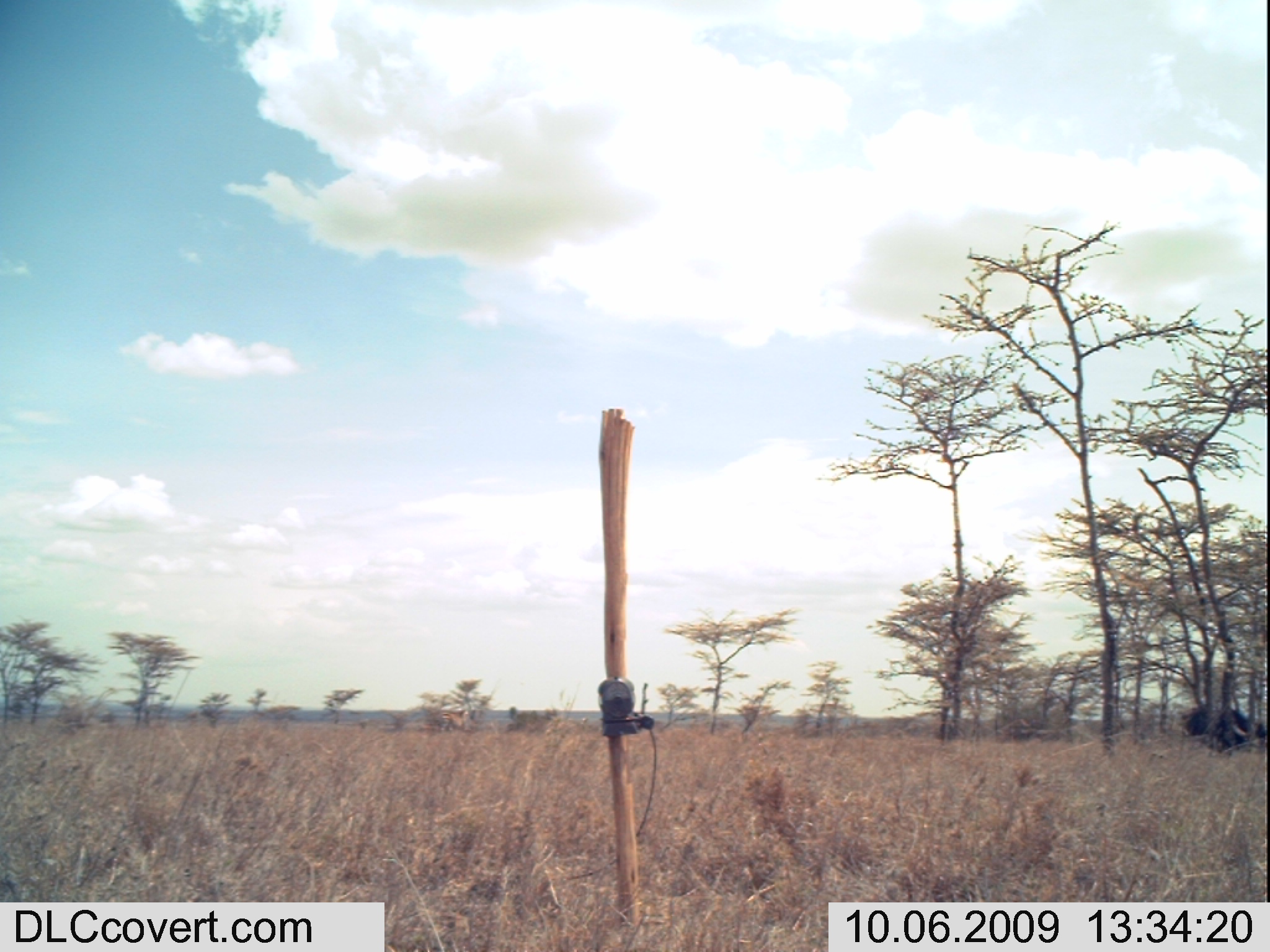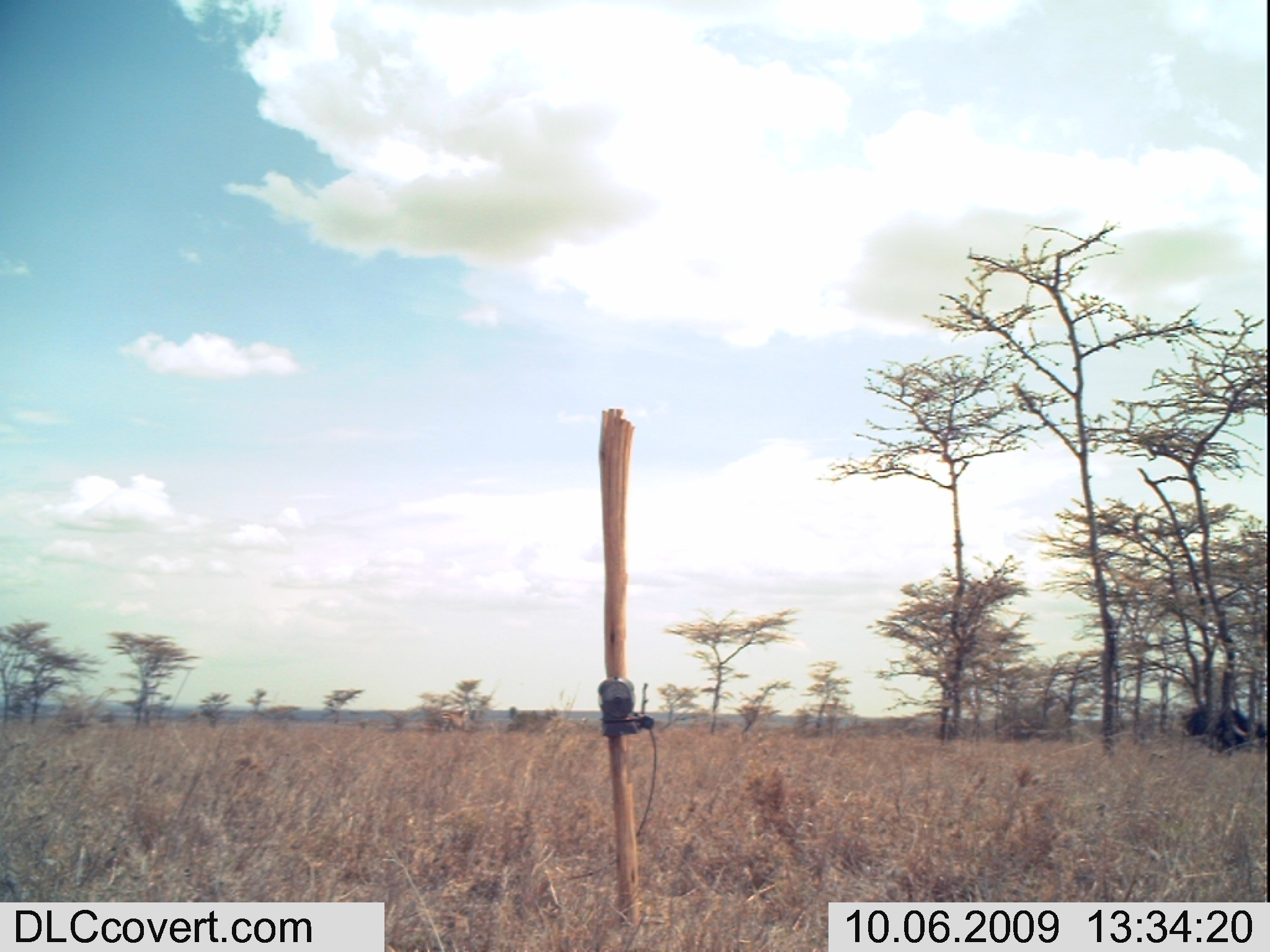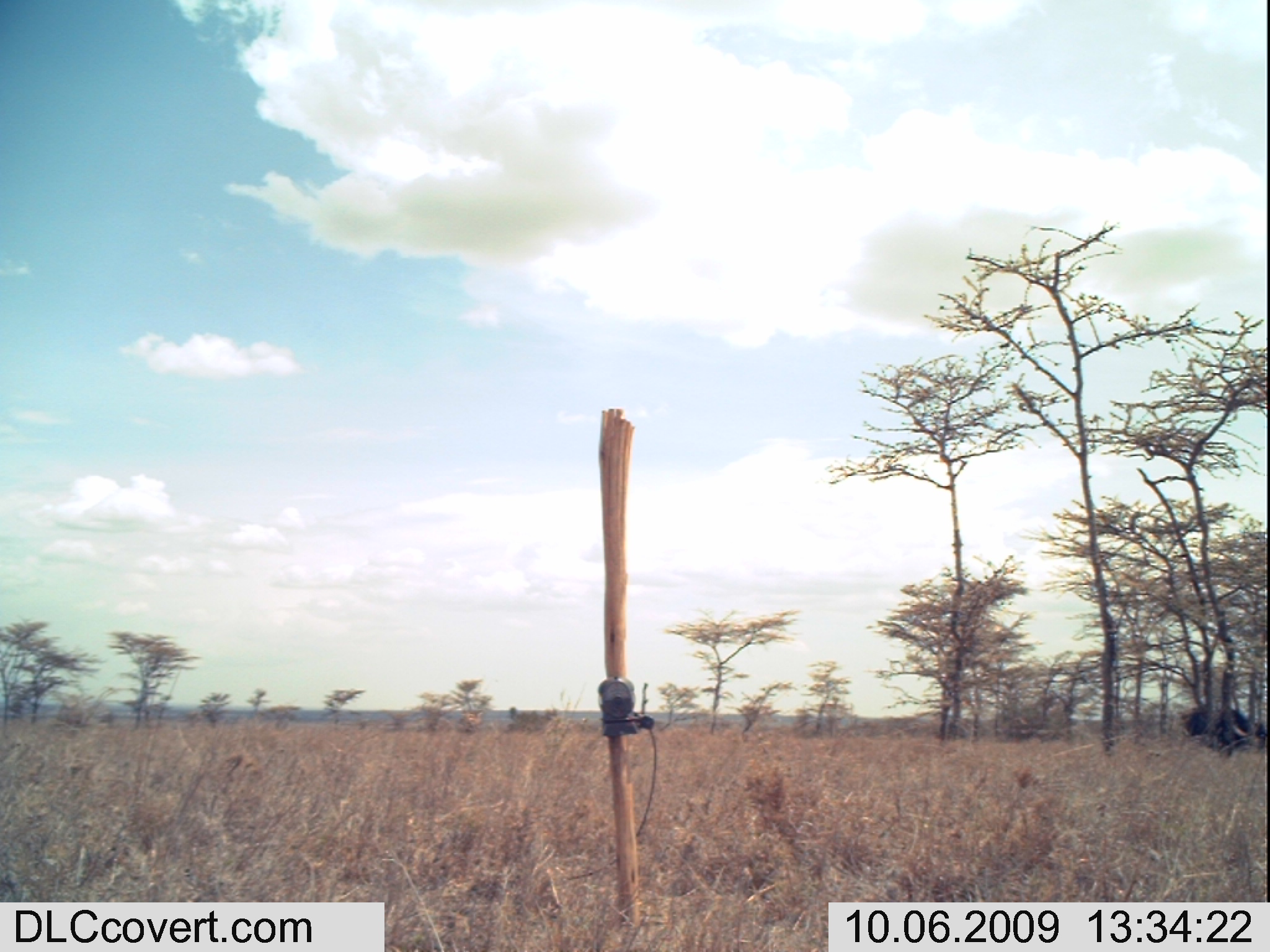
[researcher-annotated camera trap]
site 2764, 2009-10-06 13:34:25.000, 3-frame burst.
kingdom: Animalia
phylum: Chordata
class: Mammalia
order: Artiodactyla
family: Bovidae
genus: Syncerus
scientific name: Syncerus caffer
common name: african buffalo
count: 1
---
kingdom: Animalia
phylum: Chordata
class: Mammalia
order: Perissodactyla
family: Equidae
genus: Equus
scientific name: Equus quagga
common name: plains zebra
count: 2